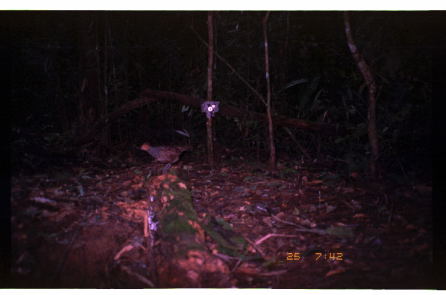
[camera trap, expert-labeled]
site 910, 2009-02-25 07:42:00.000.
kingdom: Animalia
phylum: Chordata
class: Aves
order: Galliformes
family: Cracidae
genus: Nothocrax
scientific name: Nothocrax urumutum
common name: nocturnal curassow